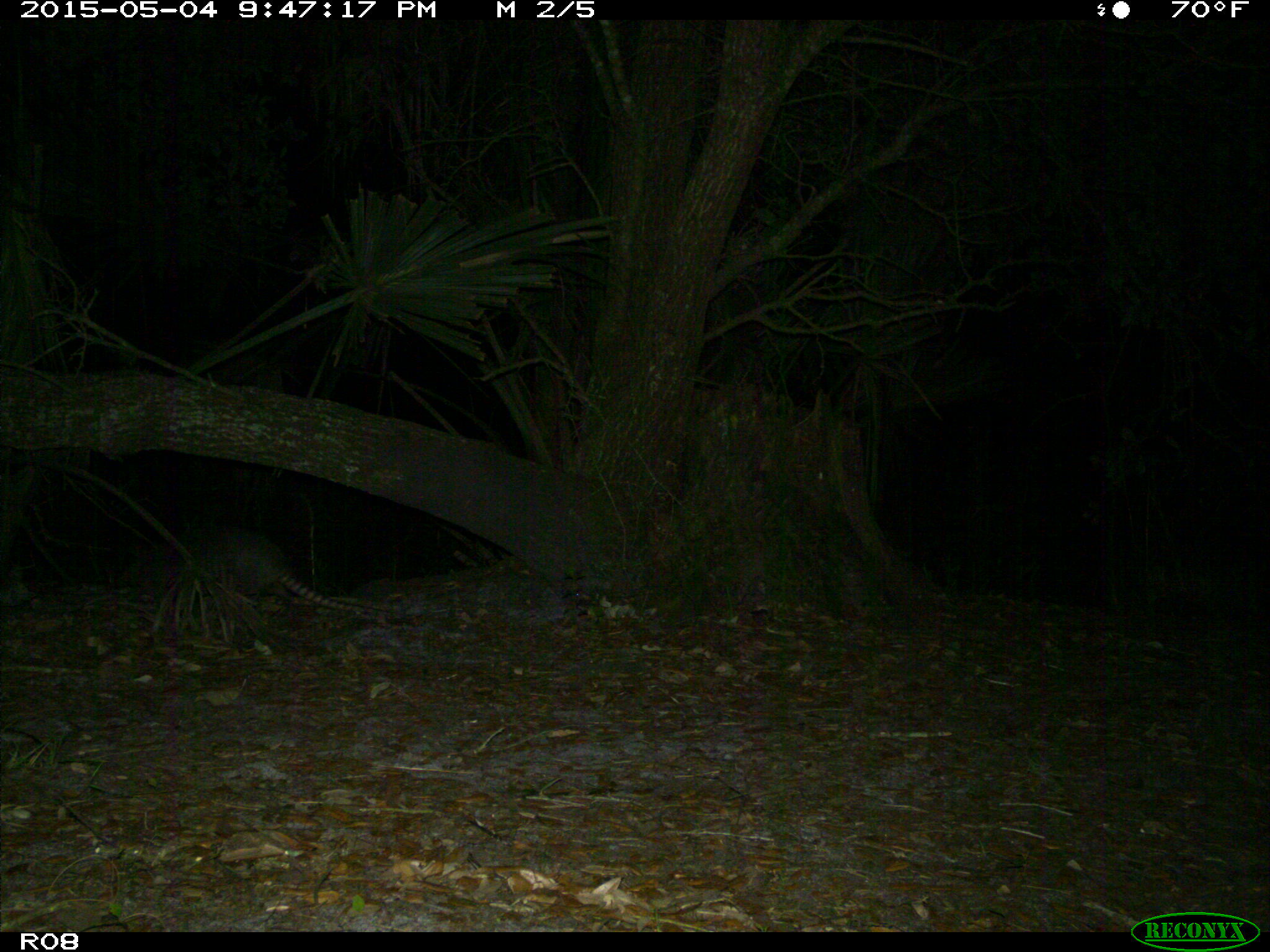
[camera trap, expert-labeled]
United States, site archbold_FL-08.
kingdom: Animalia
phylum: Chordata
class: Mammalia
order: Cingulata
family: Dasypodidae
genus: Dasypus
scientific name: Dasypus novemcinctus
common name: nine-banded armadillo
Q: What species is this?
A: Dasypus novemcinctus (nine-banded armadillo).